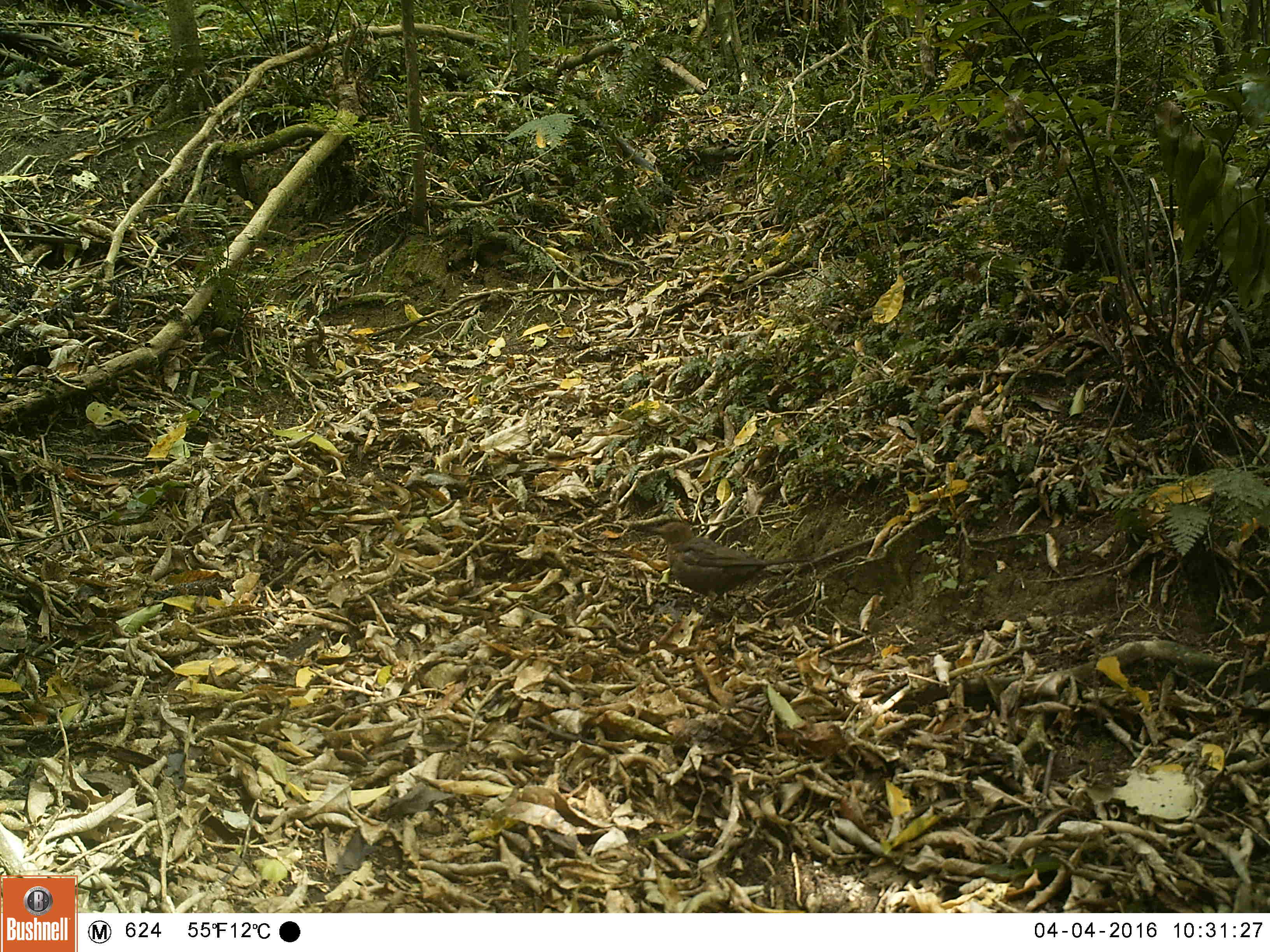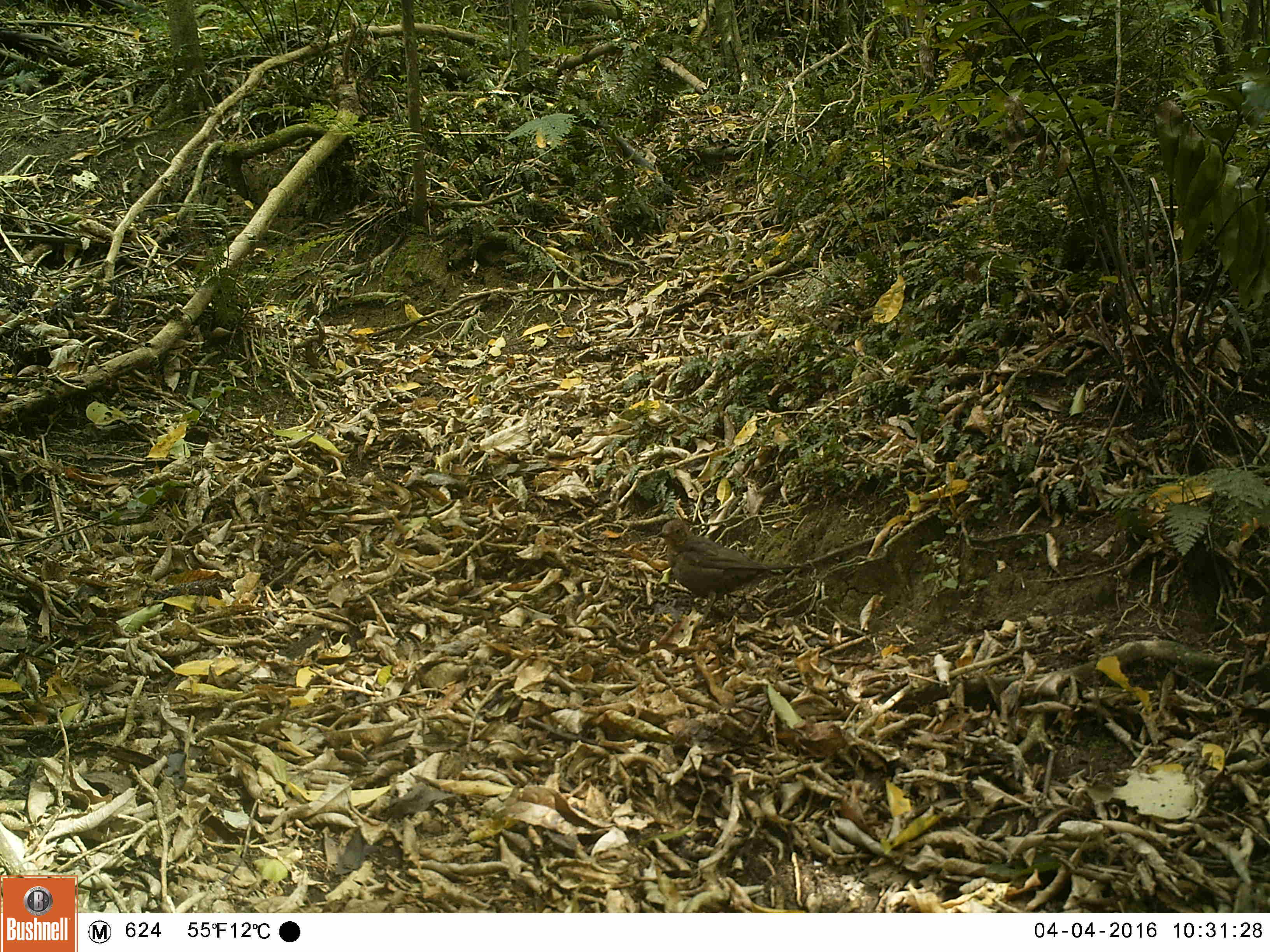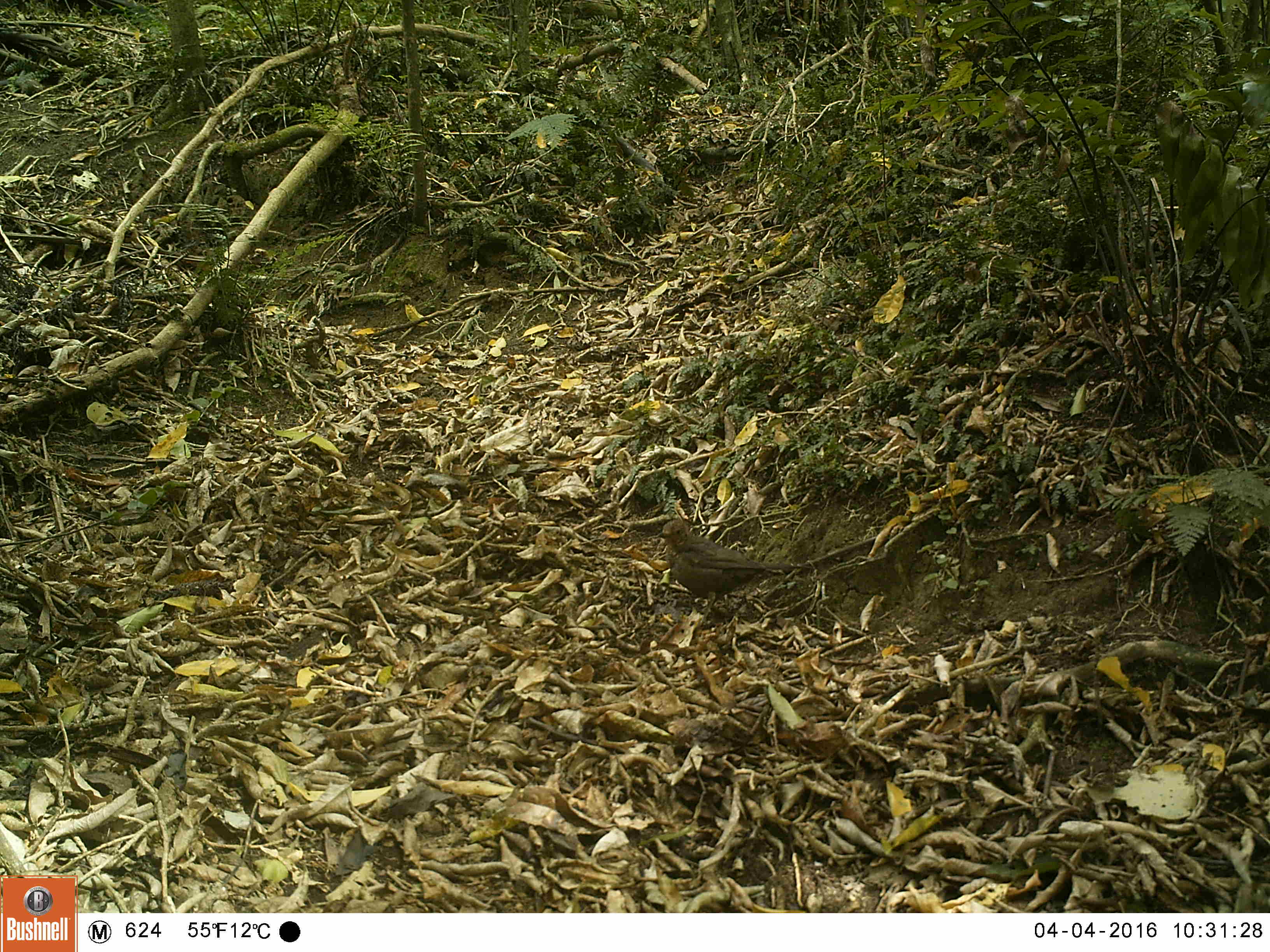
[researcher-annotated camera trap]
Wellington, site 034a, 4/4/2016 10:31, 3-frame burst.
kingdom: Animalia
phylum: Chordata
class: Aves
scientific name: Aves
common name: bird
Bird (Aves).